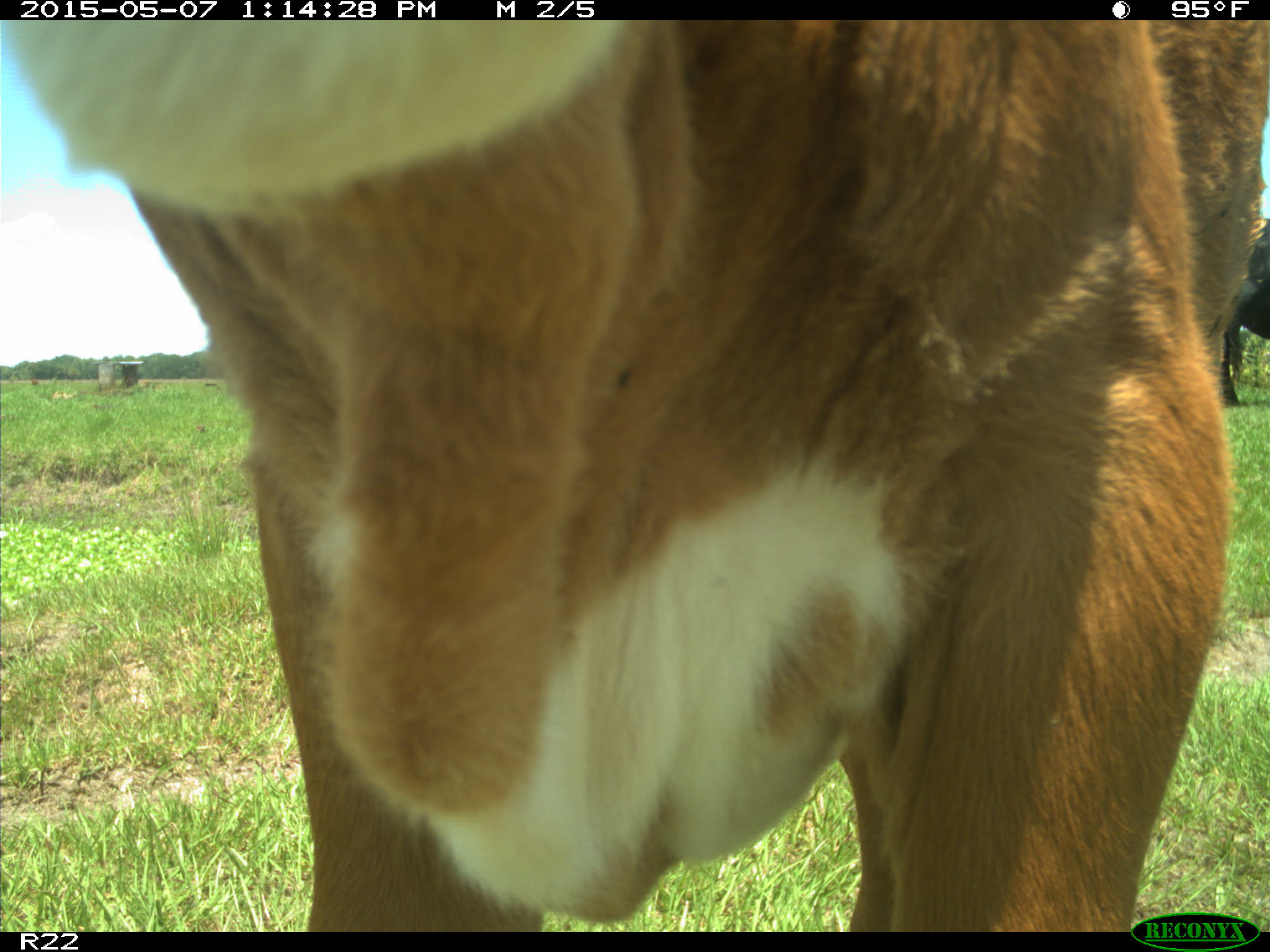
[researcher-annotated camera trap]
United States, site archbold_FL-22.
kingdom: Animalia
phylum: Chordata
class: Mammalia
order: Artiodactyla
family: Bovidae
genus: Bos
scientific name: Bos taurus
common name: domestic cow